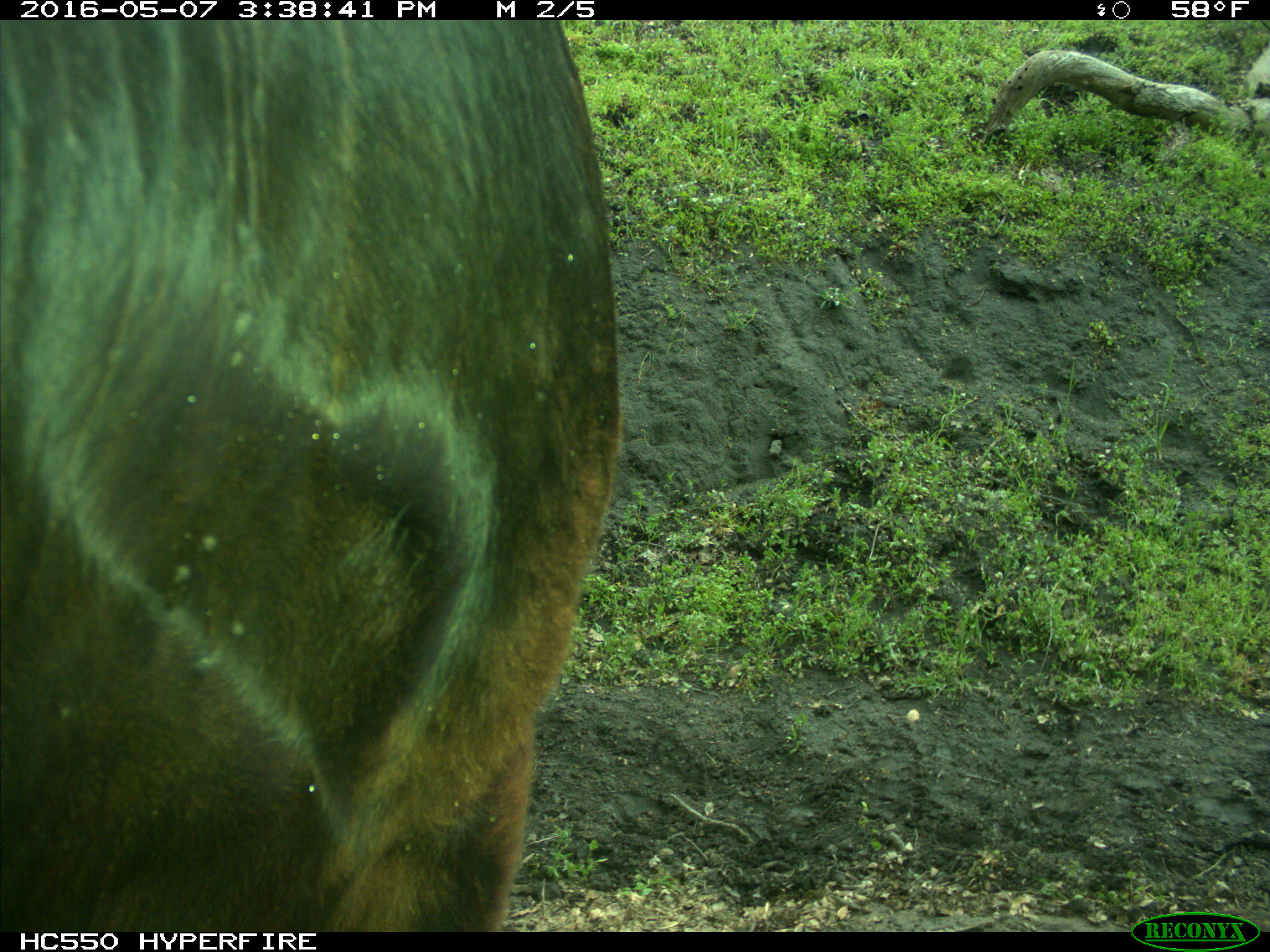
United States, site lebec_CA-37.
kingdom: Animalia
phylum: Chordata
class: Mammalia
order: Artiodactyla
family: Bovidae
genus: Bos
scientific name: Bos taurus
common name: domestic cow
Bos taurus (domestic cow).